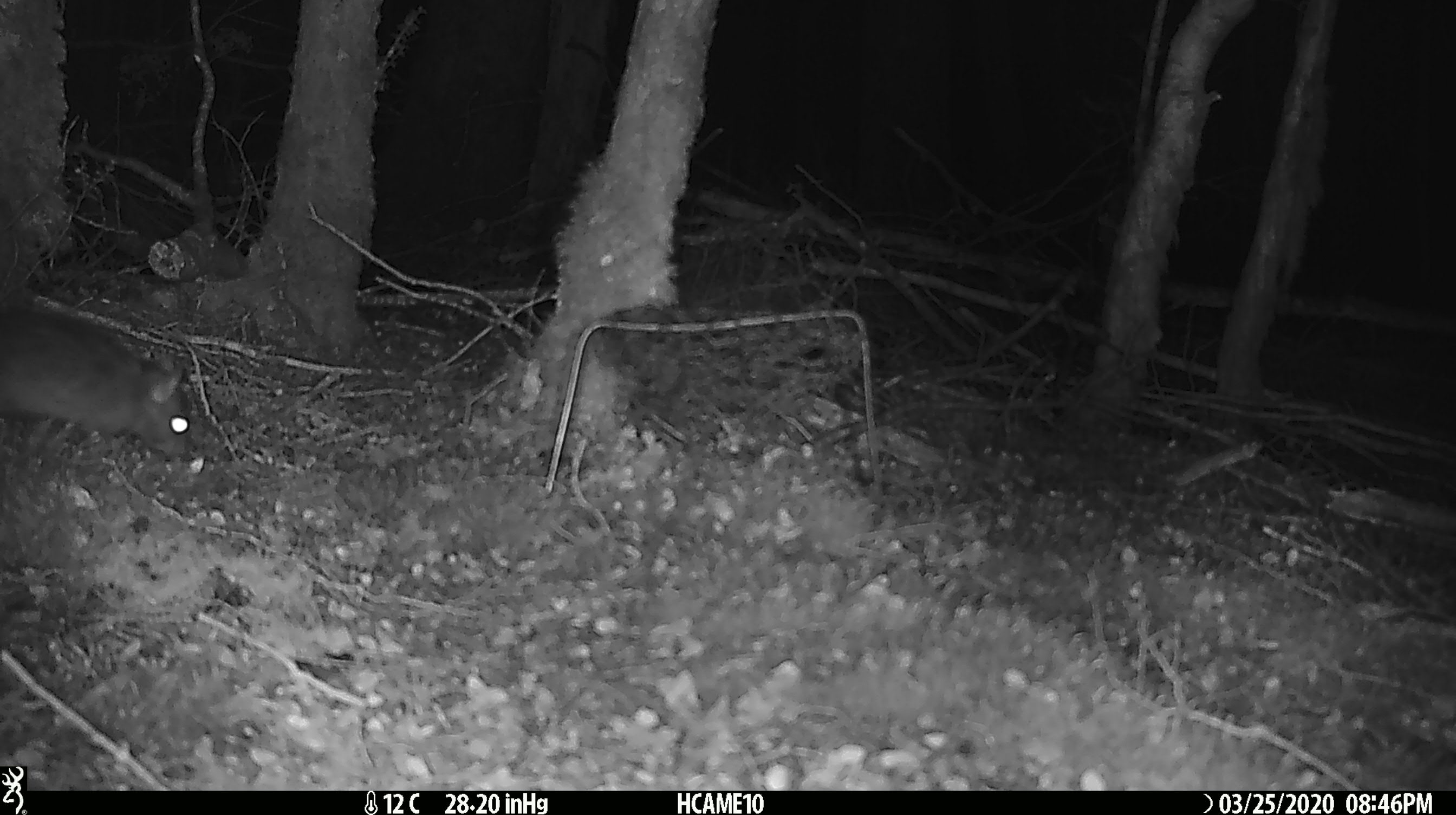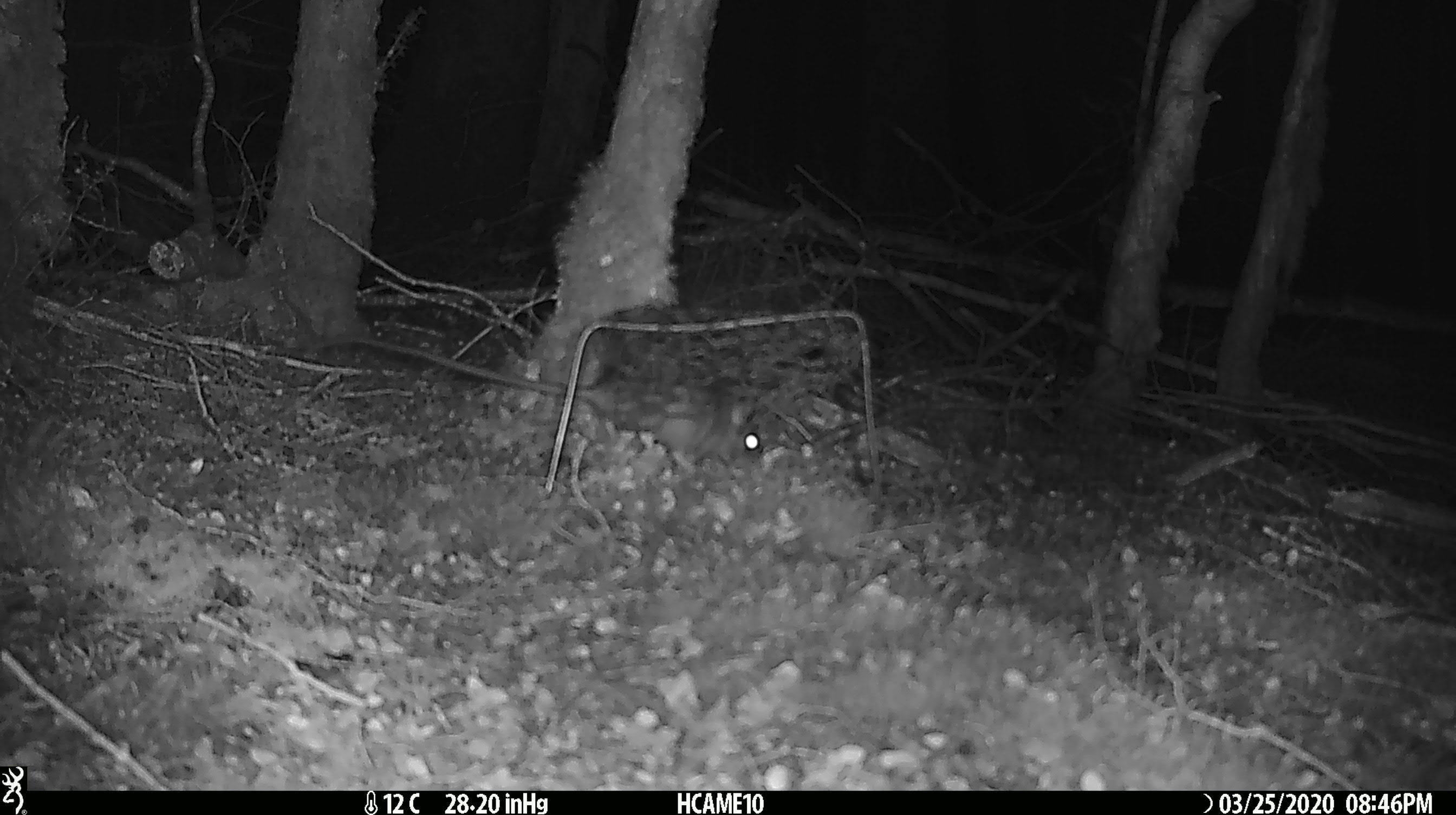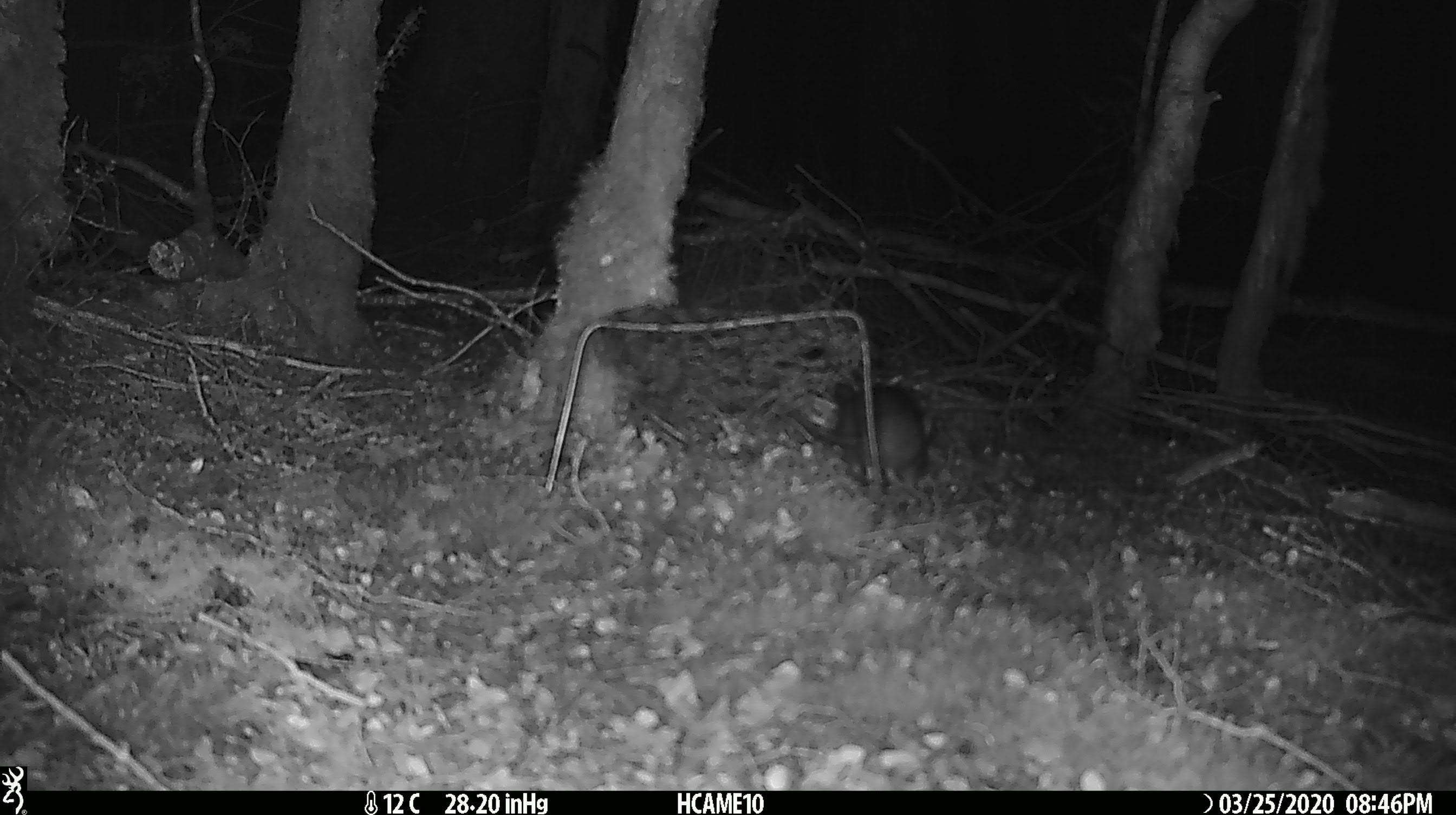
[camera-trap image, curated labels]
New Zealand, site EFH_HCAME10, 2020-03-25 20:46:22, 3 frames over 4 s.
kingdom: Animalia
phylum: Chordata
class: Mammalia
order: Rodentia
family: Muridae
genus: Rattus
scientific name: Rattus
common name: rat